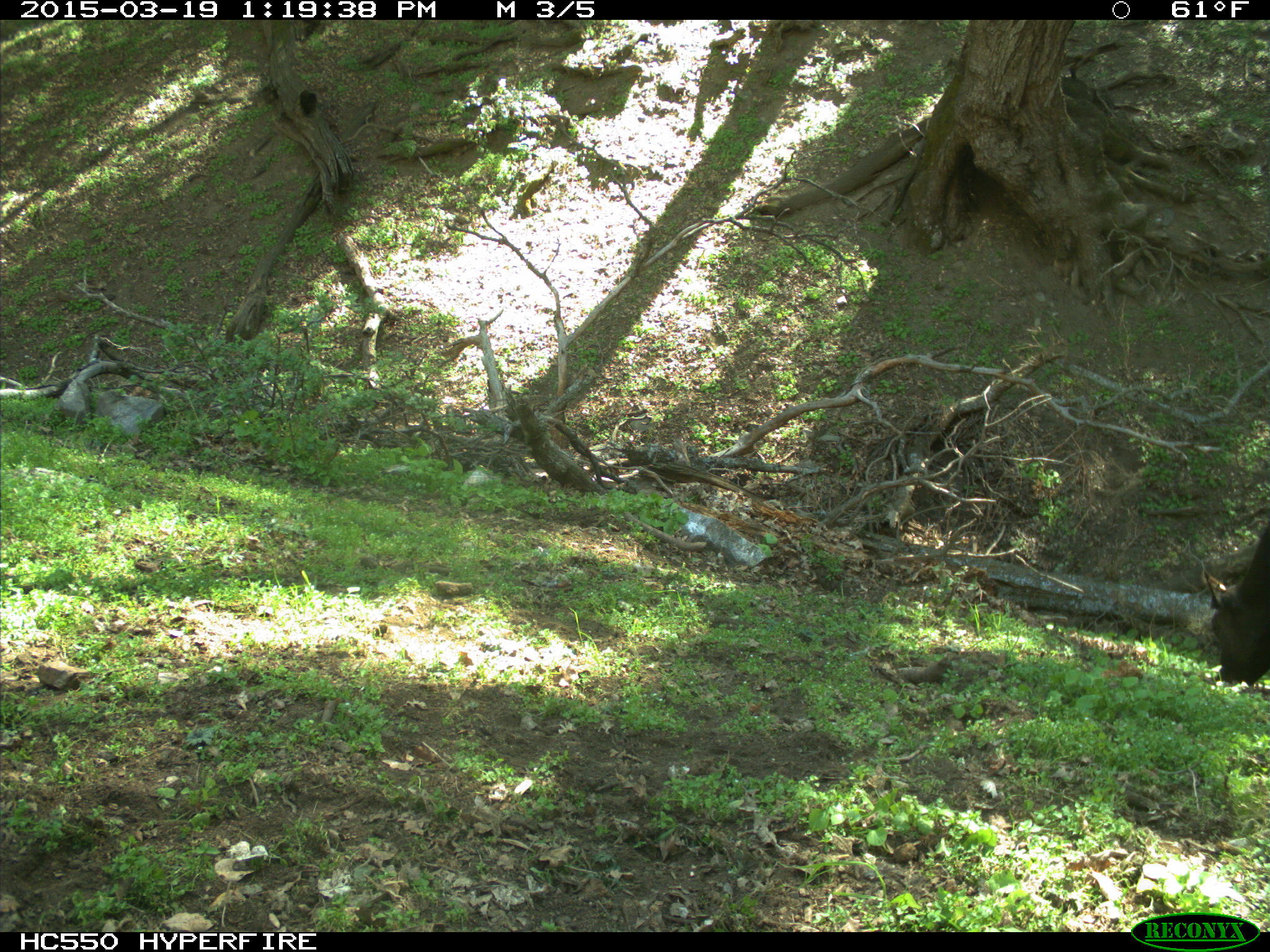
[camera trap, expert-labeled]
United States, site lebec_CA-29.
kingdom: Animalia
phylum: Chordata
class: Mammalia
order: Artiodactyla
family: Bovidae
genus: Bos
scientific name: Bos taurus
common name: domestic cow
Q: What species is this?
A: Bos taurus (domestic cow).